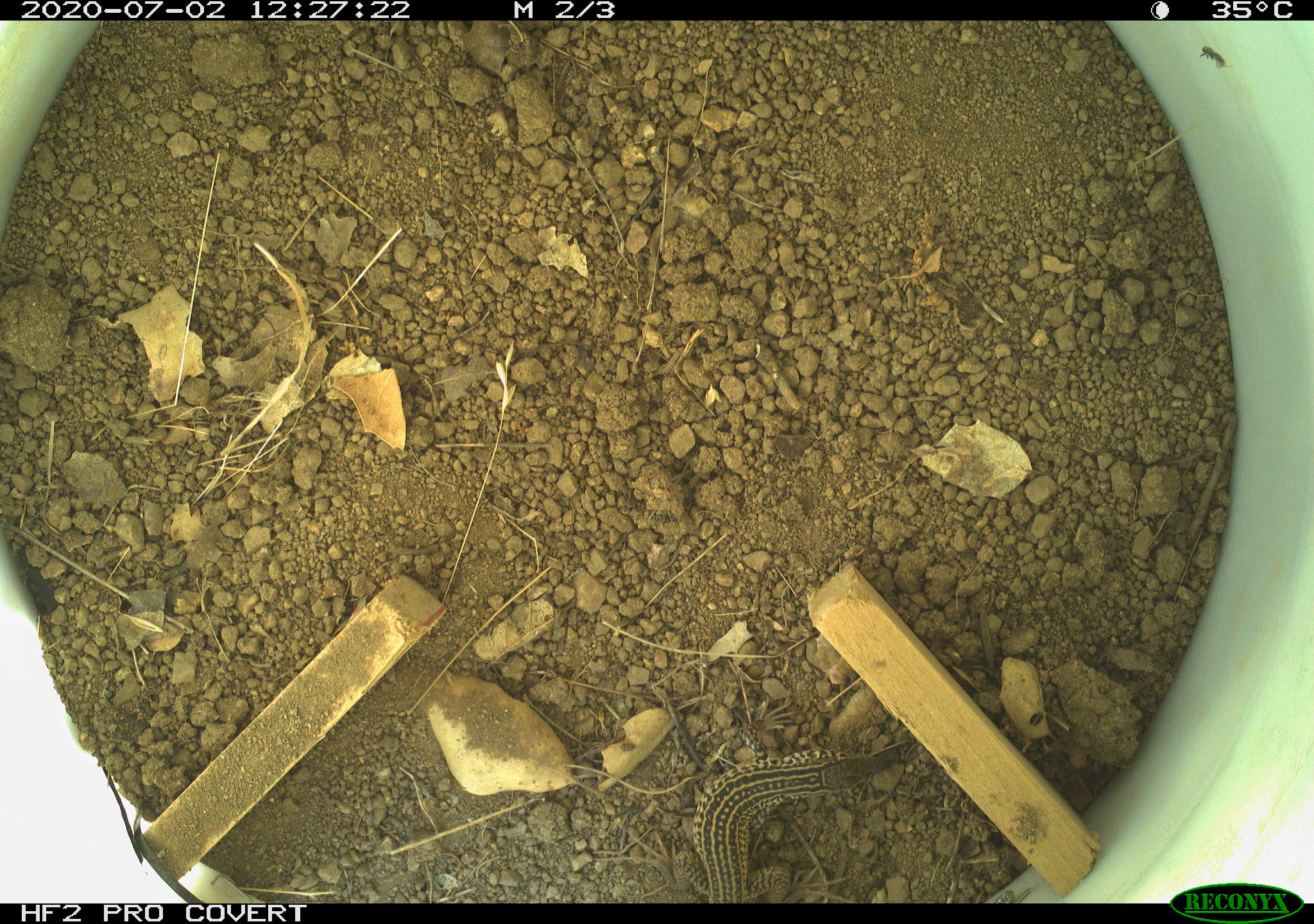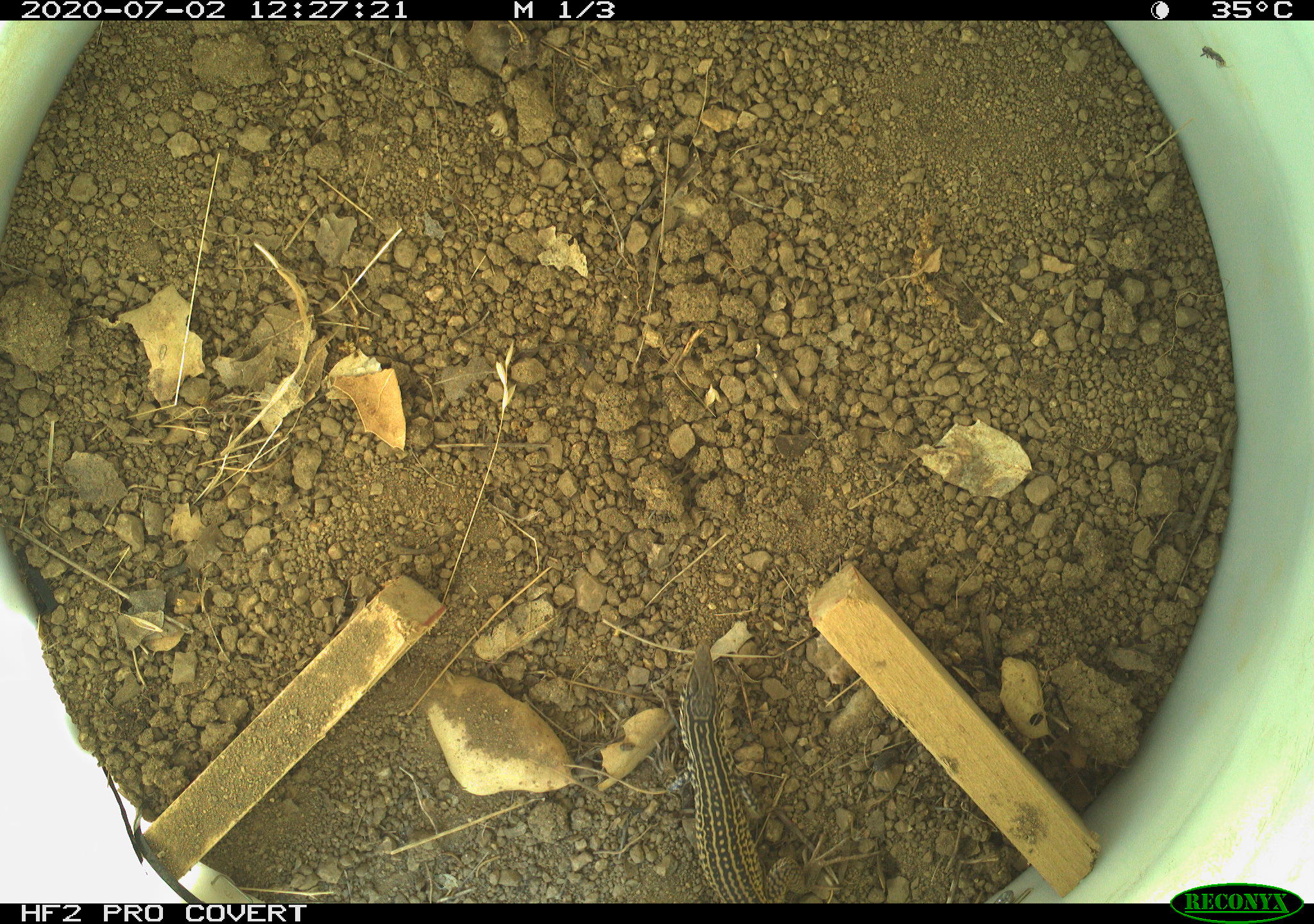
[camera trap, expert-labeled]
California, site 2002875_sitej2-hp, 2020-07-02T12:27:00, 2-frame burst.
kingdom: Animalia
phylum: Chordata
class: Reptilia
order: Squamata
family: Teiidae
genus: Aspidoscelis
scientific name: Aspidoscelis tigris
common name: western whiptail